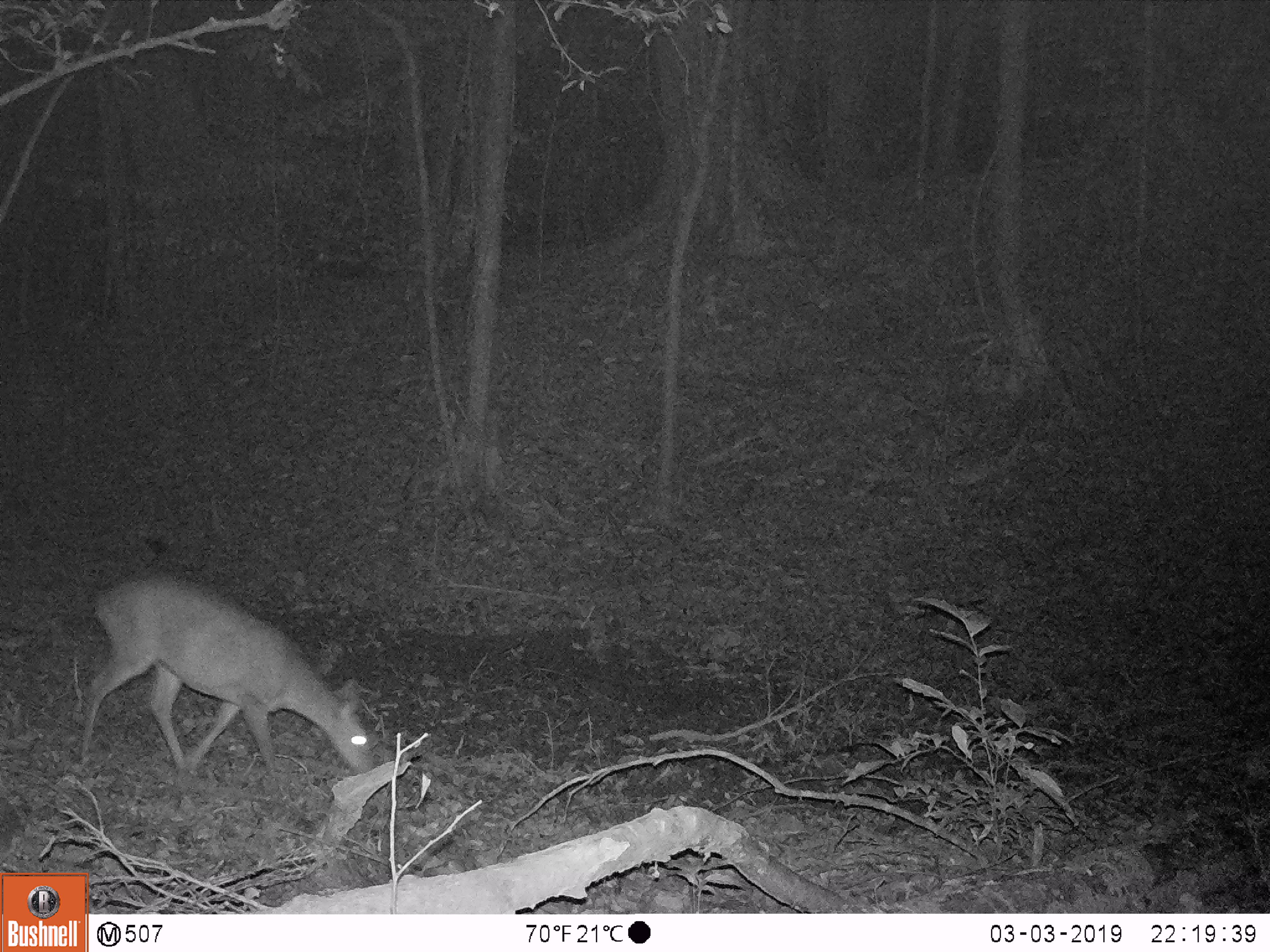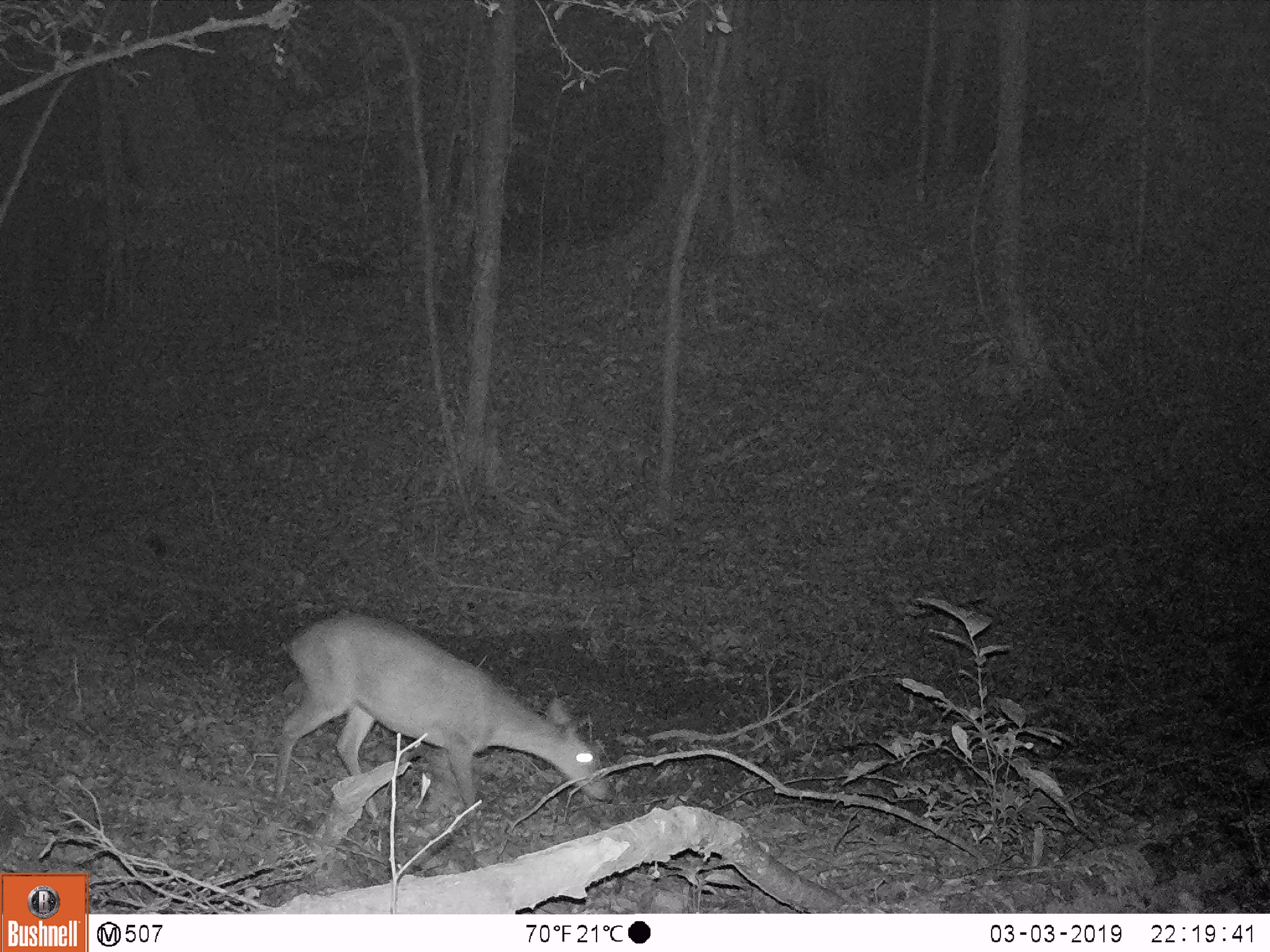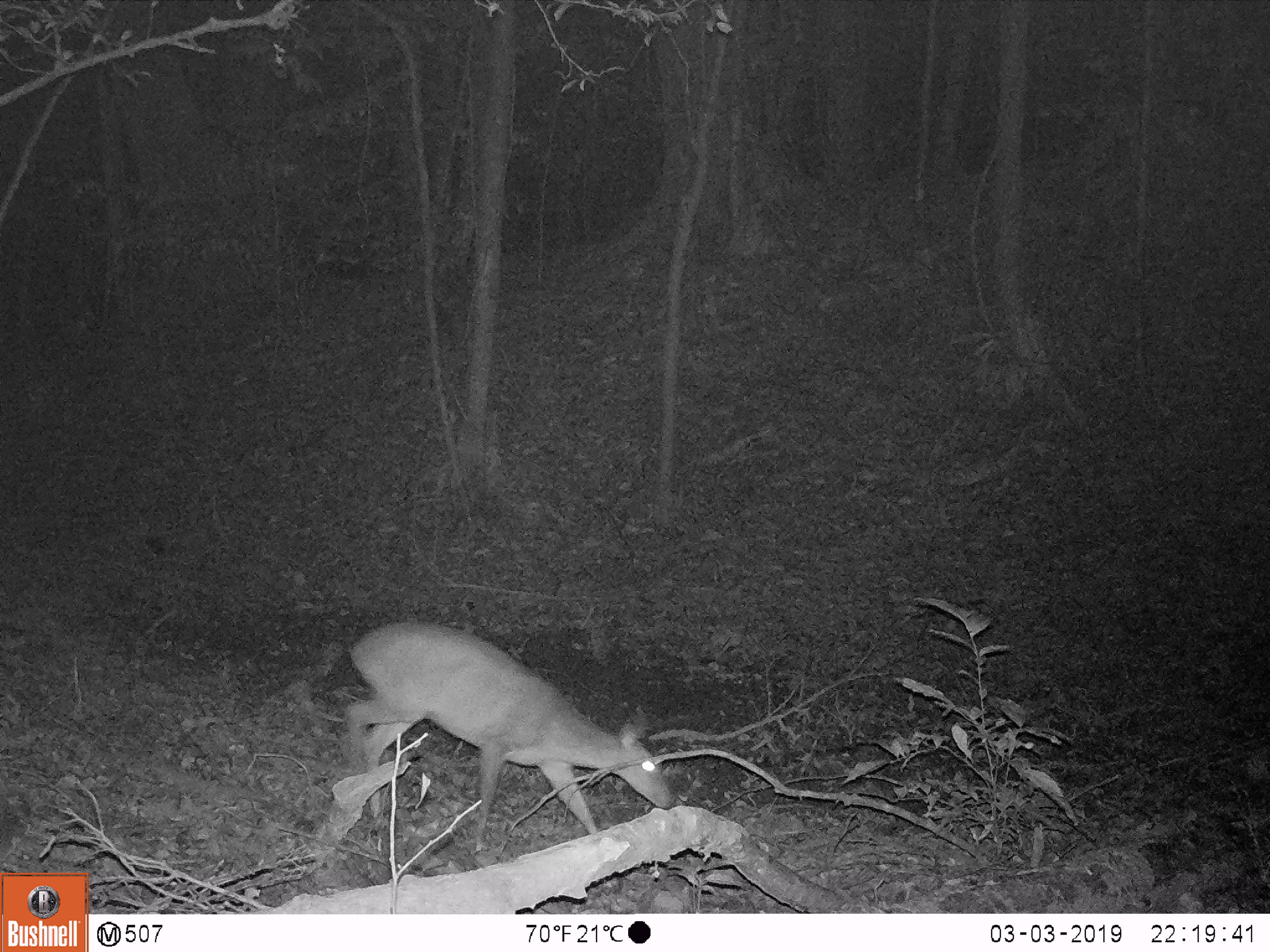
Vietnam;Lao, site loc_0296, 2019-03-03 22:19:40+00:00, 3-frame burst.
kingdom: Animalia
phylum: Chordata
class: Mammalia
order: Artiodactyla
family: Cervidae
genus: Muntiacus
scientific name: Muntiacus vuquangensis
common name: large-antlered muntjac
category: large antlered muntjac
Large antlered muntjac (large-antlered muntjac) (Muntiacus vuquangensis). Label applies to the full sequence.